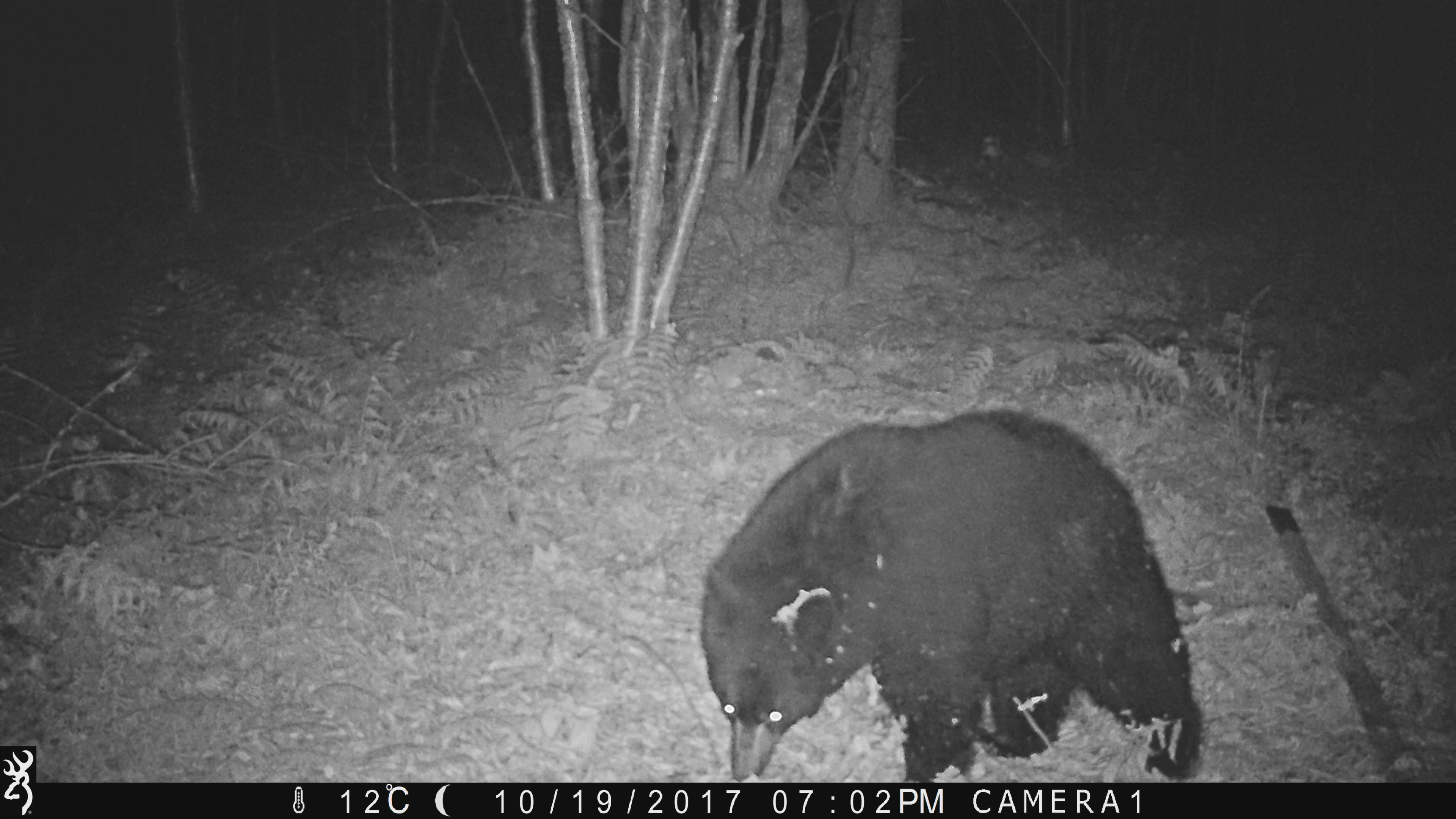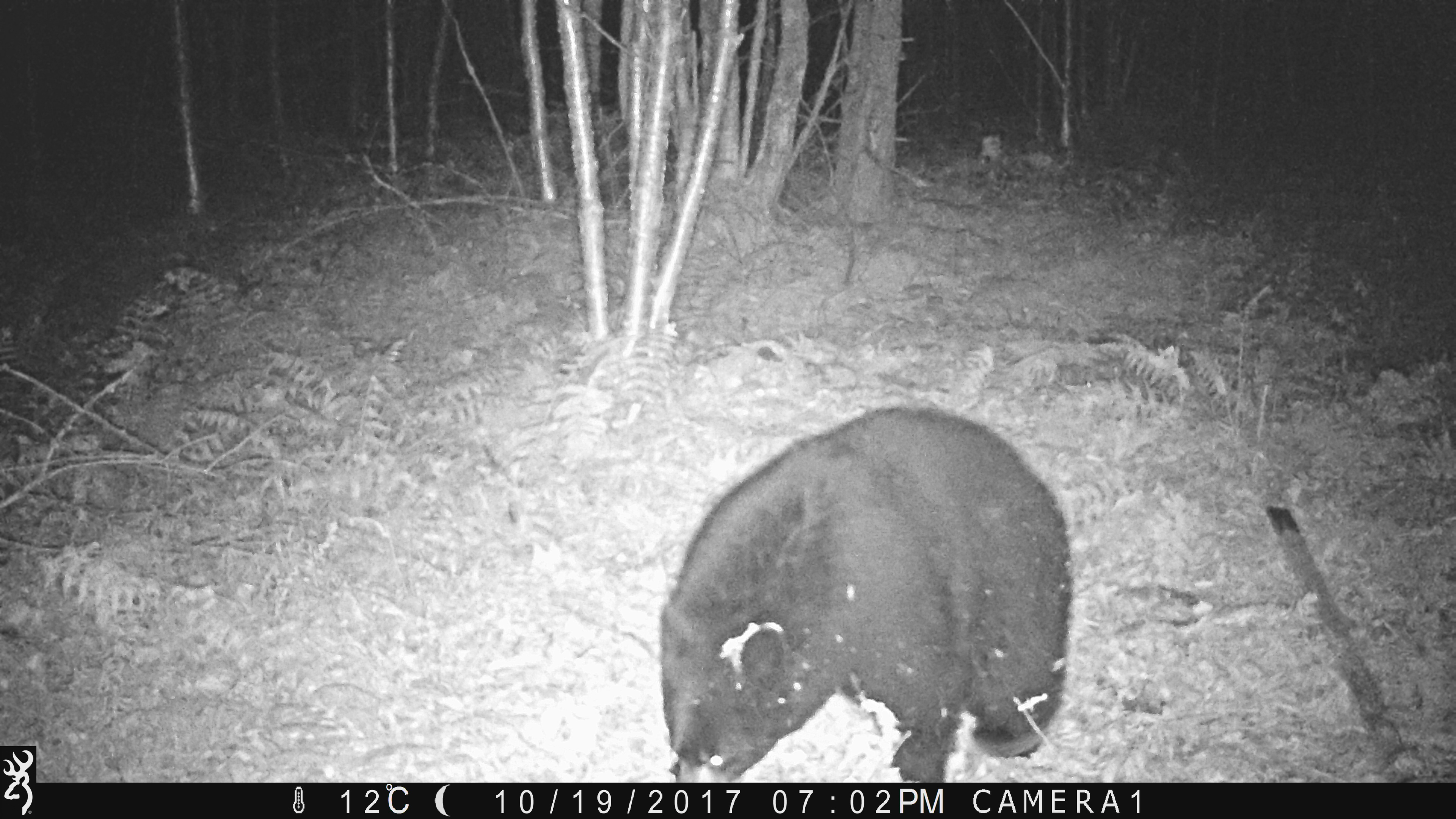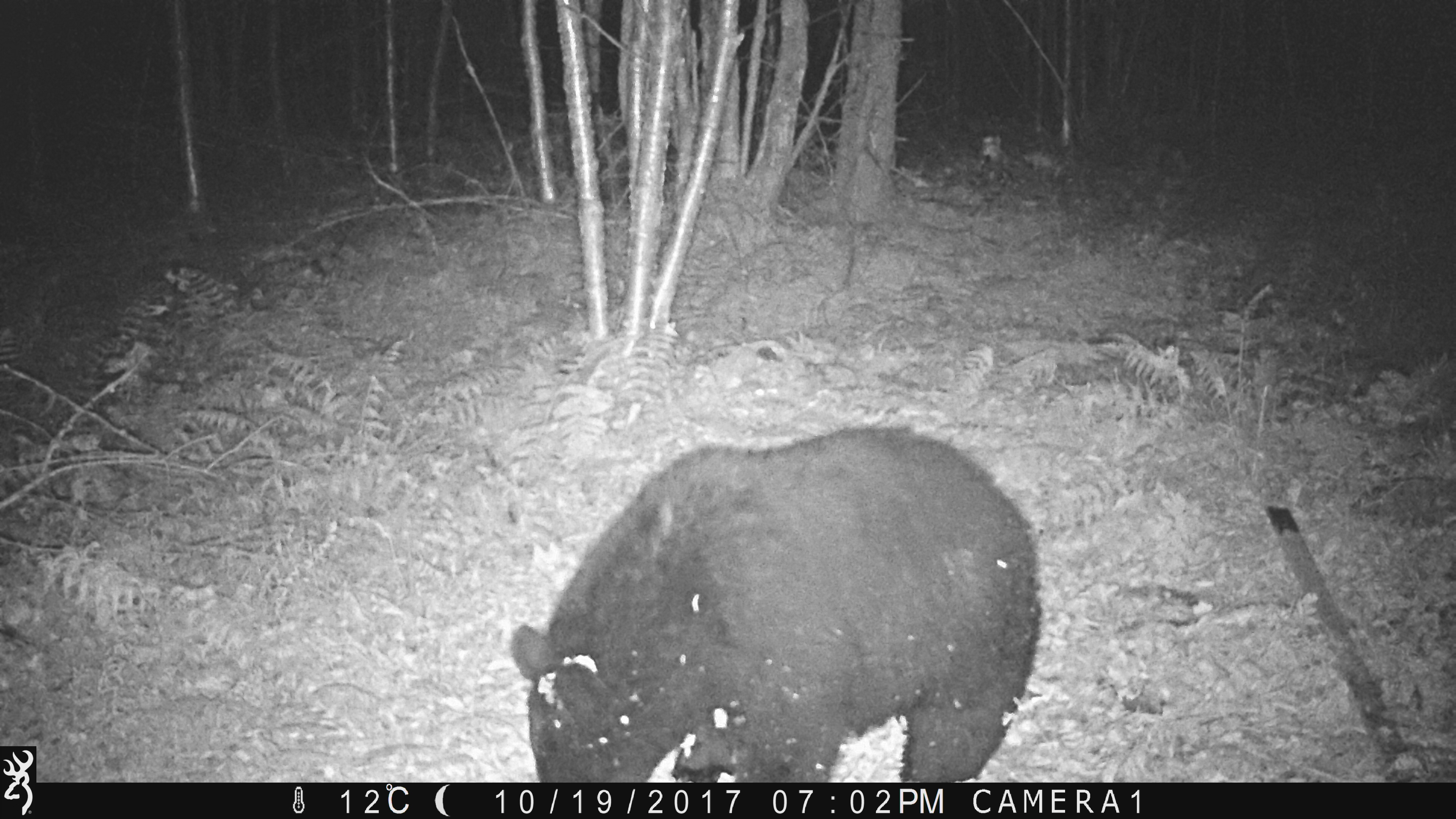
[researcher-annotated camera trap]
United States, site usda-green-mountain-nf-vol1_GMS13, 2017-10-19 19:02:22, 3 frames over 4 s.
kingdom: Animalia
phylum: Chordata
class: Mammalia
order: Carnivora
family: Ursidae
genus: Ursus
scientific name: Ursus americanus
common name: black bear